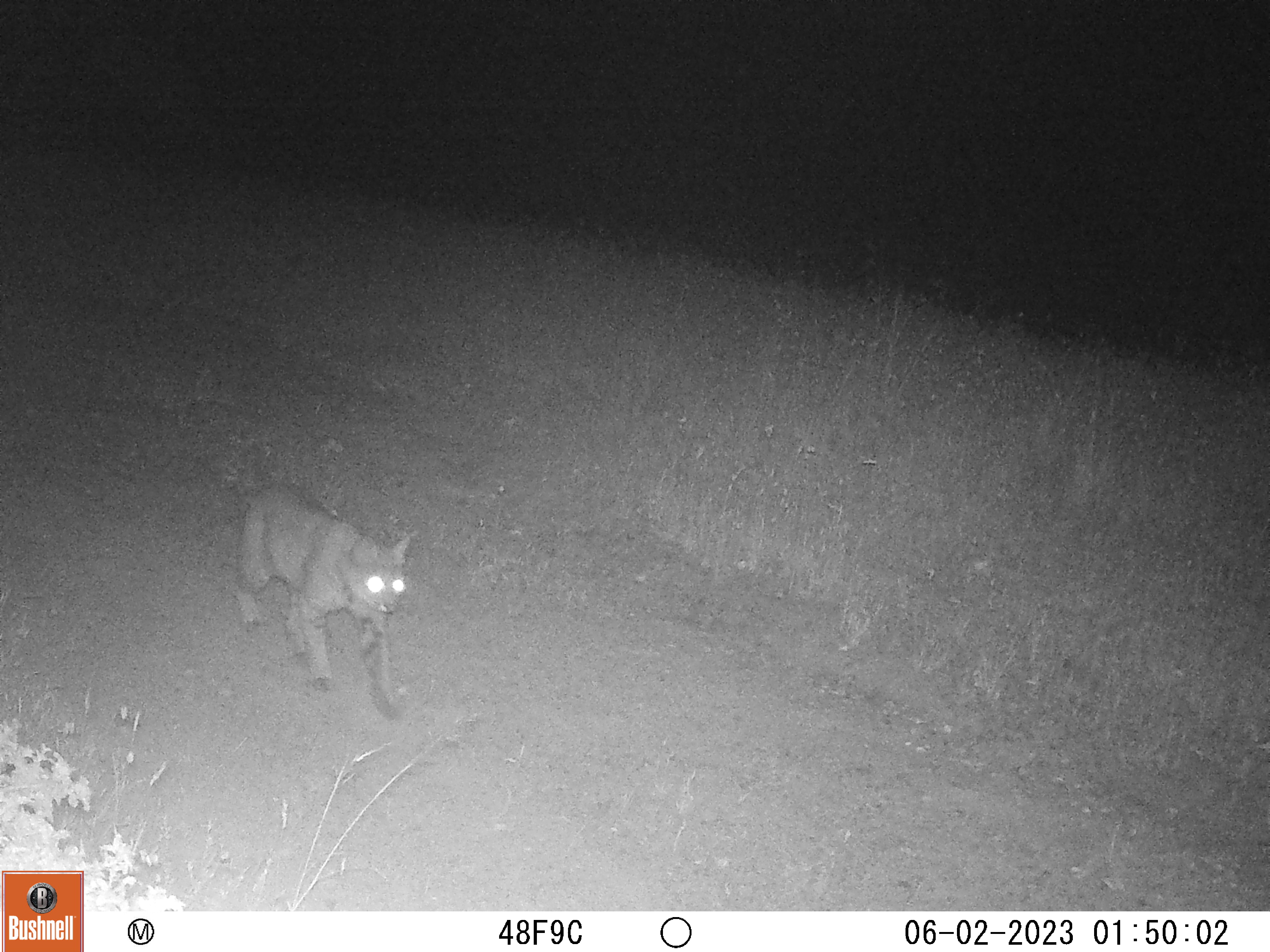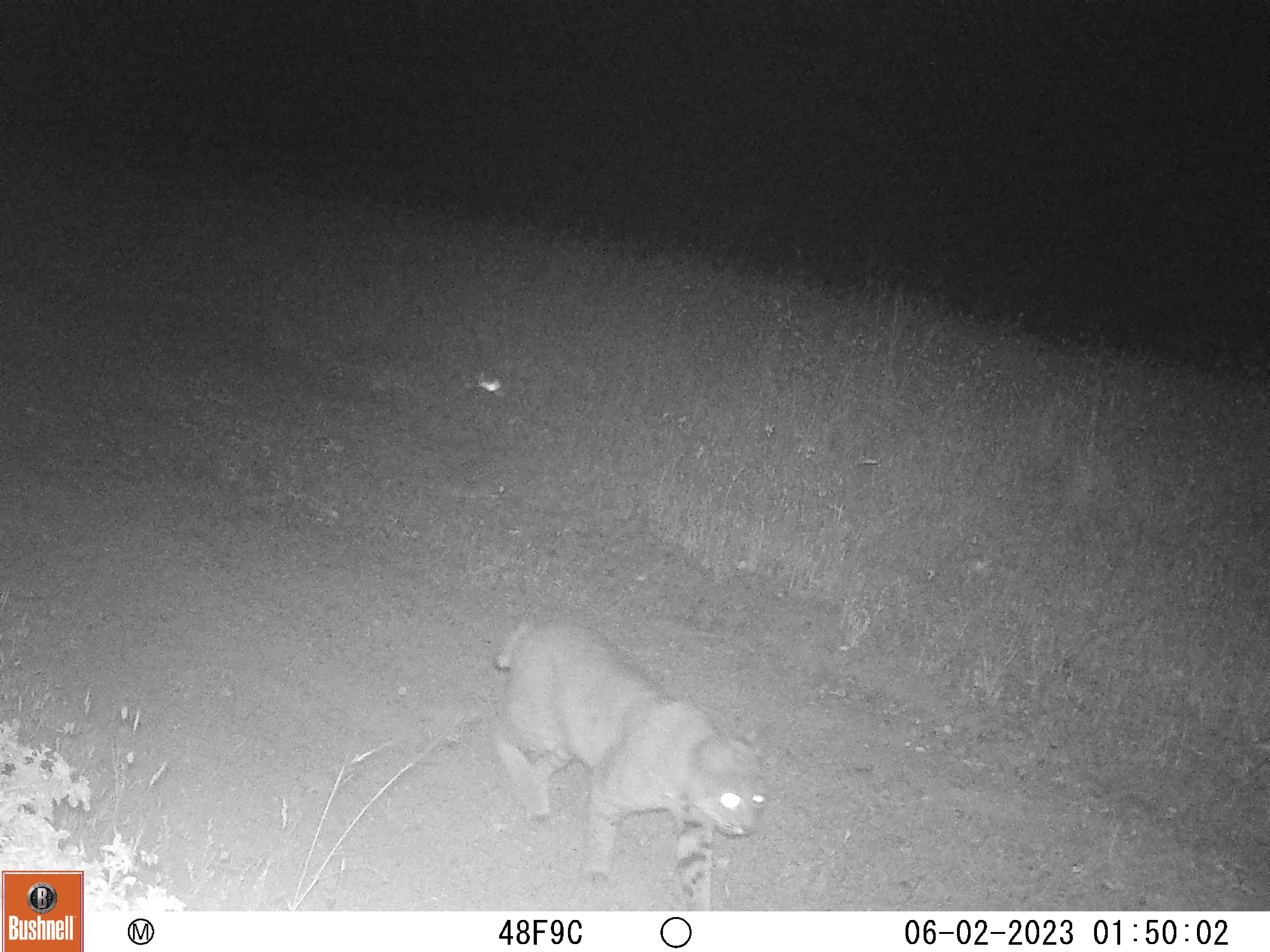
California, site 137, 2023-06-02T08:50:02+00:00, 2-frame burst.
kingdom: Animalia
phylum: Chordata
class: Mammalia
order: Carnivora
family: Felidae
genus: Lynx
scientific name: Lynx rufus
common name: bobcat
Bobcat (Lynx rufus).